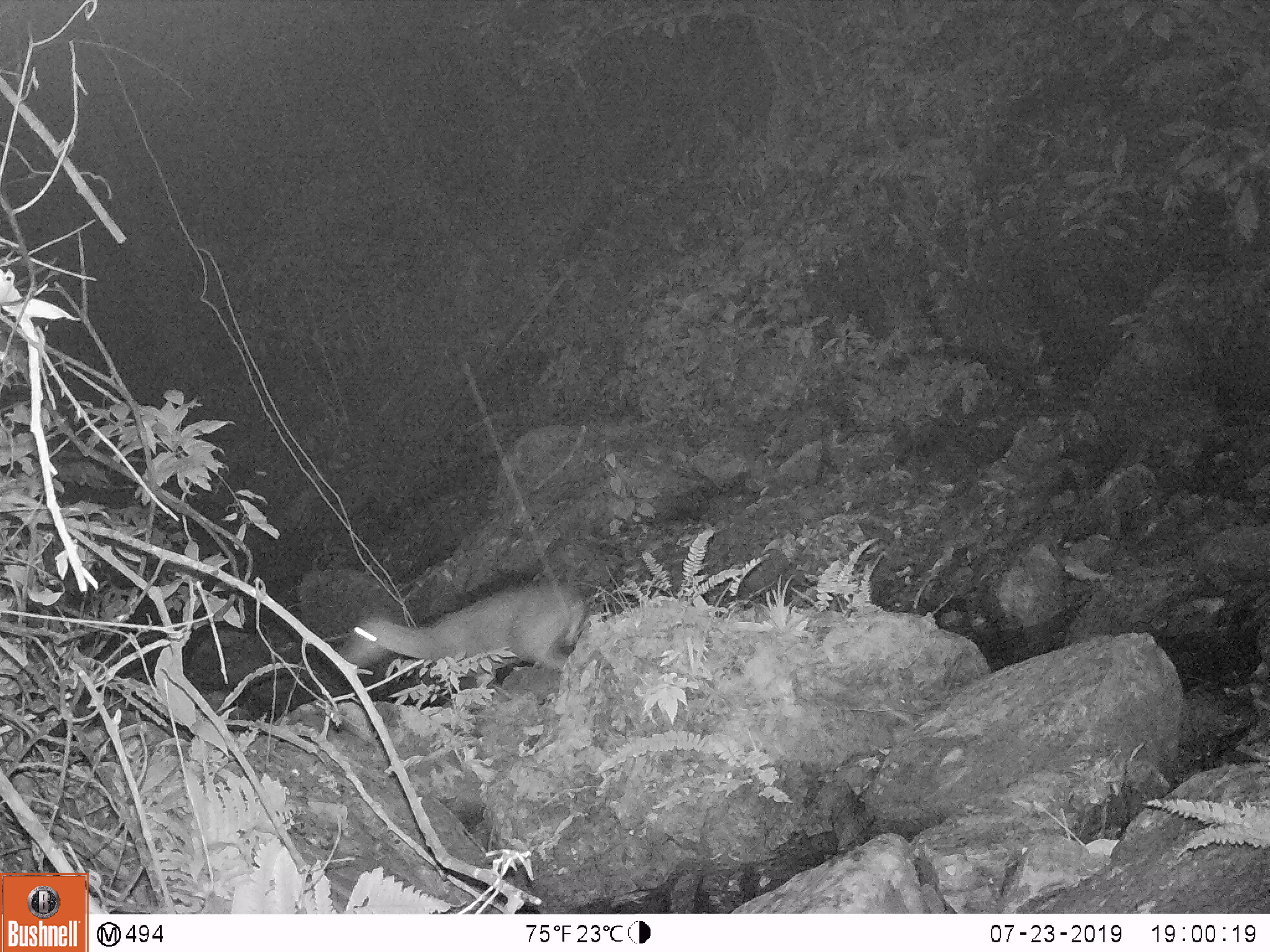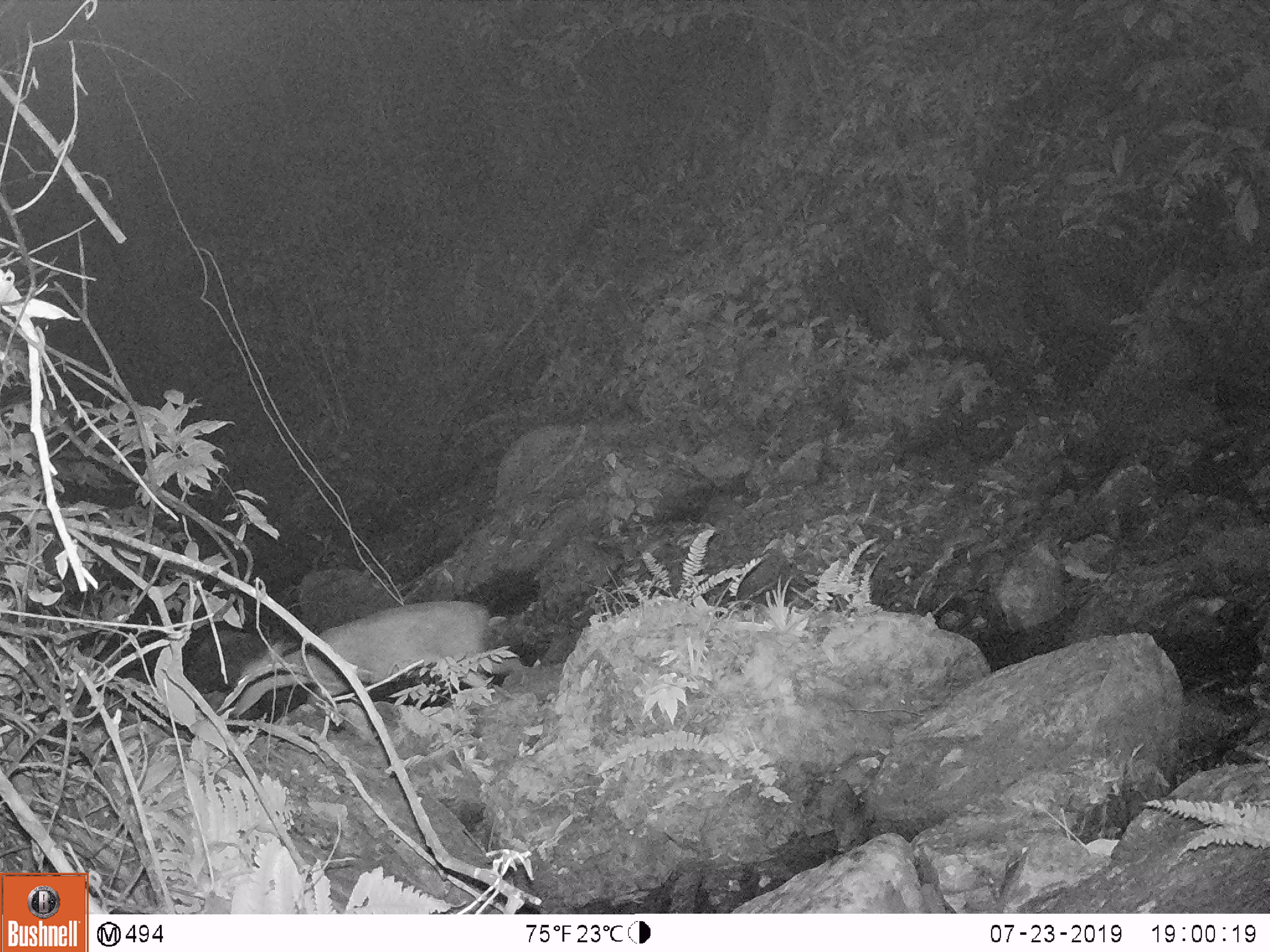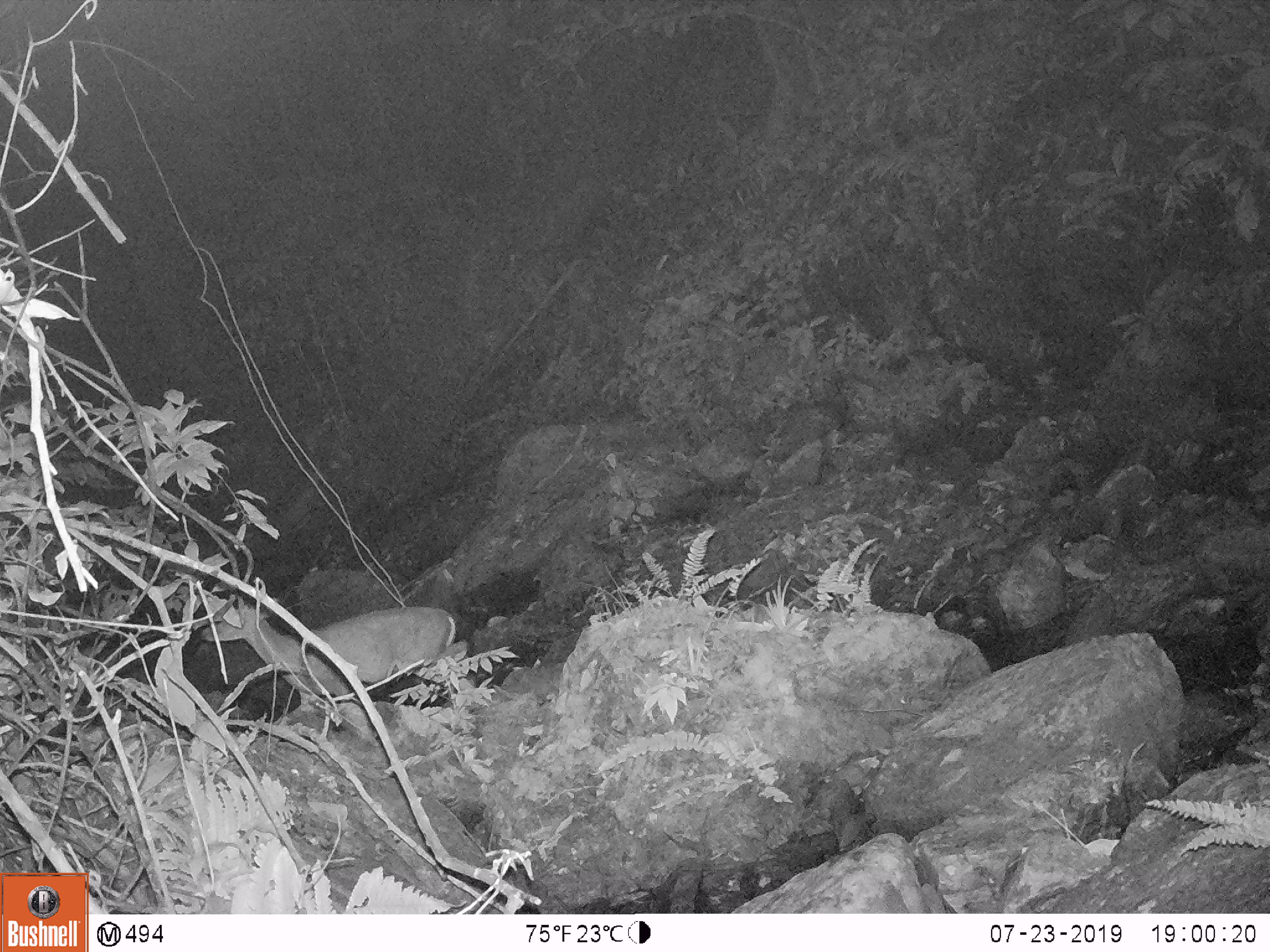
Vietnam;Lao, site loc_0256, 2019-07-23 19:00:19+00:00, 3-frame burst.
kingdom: Animalia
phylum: Chordata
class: Mammalia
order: Artiodactyla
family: Cervidae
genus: Muntiacus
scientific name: Muntiacus rooseveltorum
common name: roosevelt's muntjac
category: roosevelts muntjac group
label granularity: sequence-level